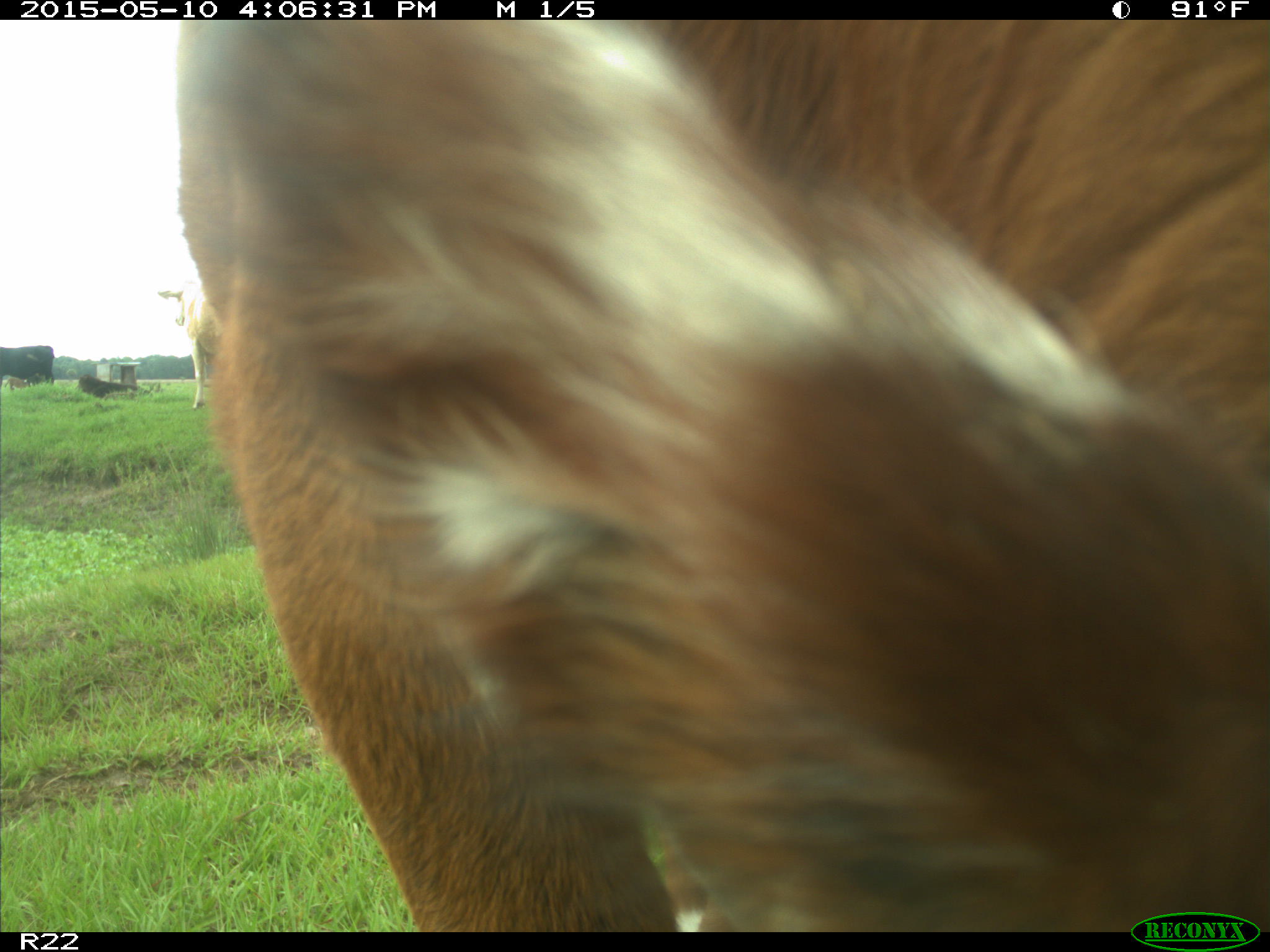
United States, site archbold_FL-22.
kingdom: Animalia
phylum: Chordata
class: Mammalia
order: Artiodactyla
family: Bovidae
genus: Bos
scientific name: Bos taurus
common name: domestic cow